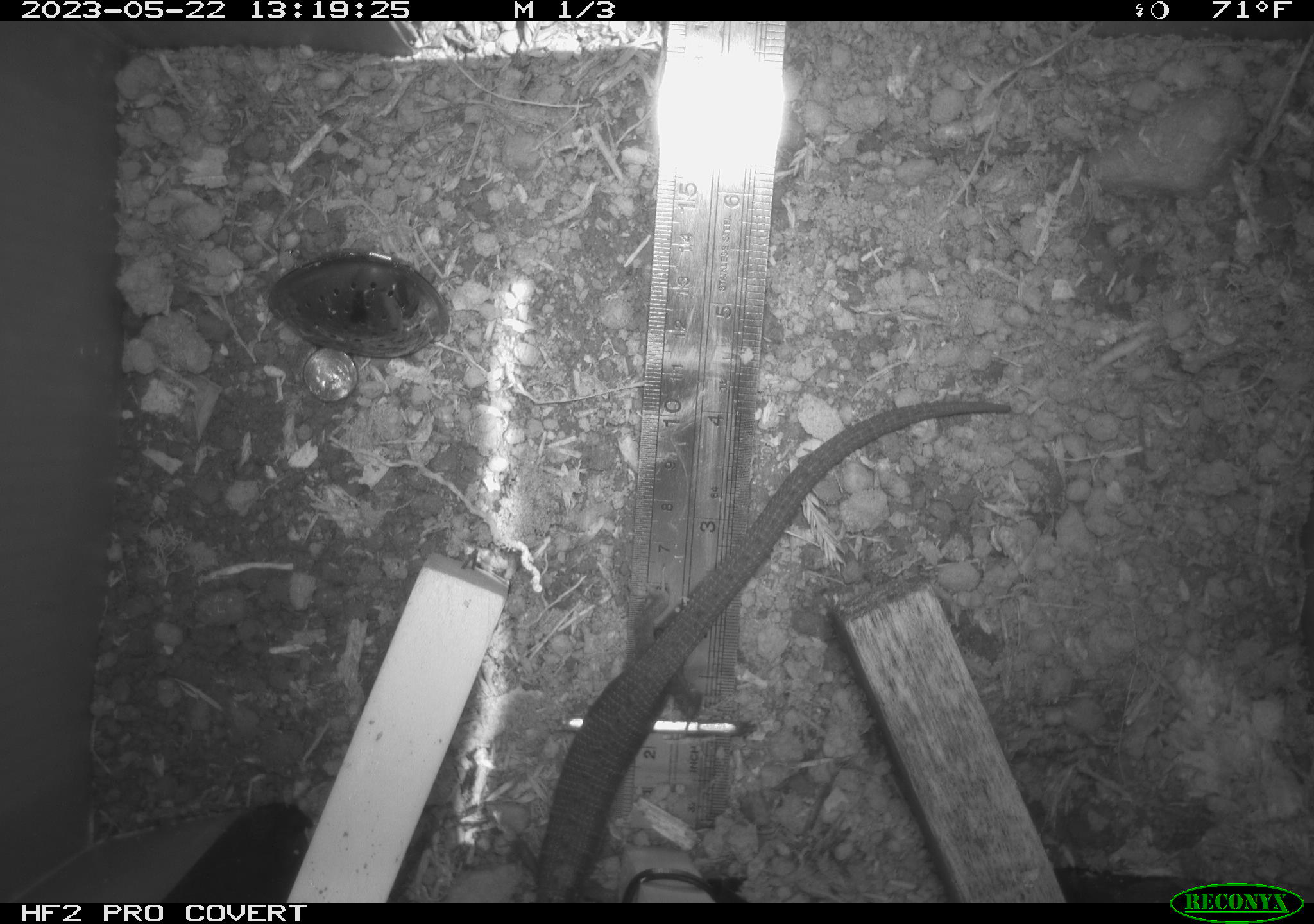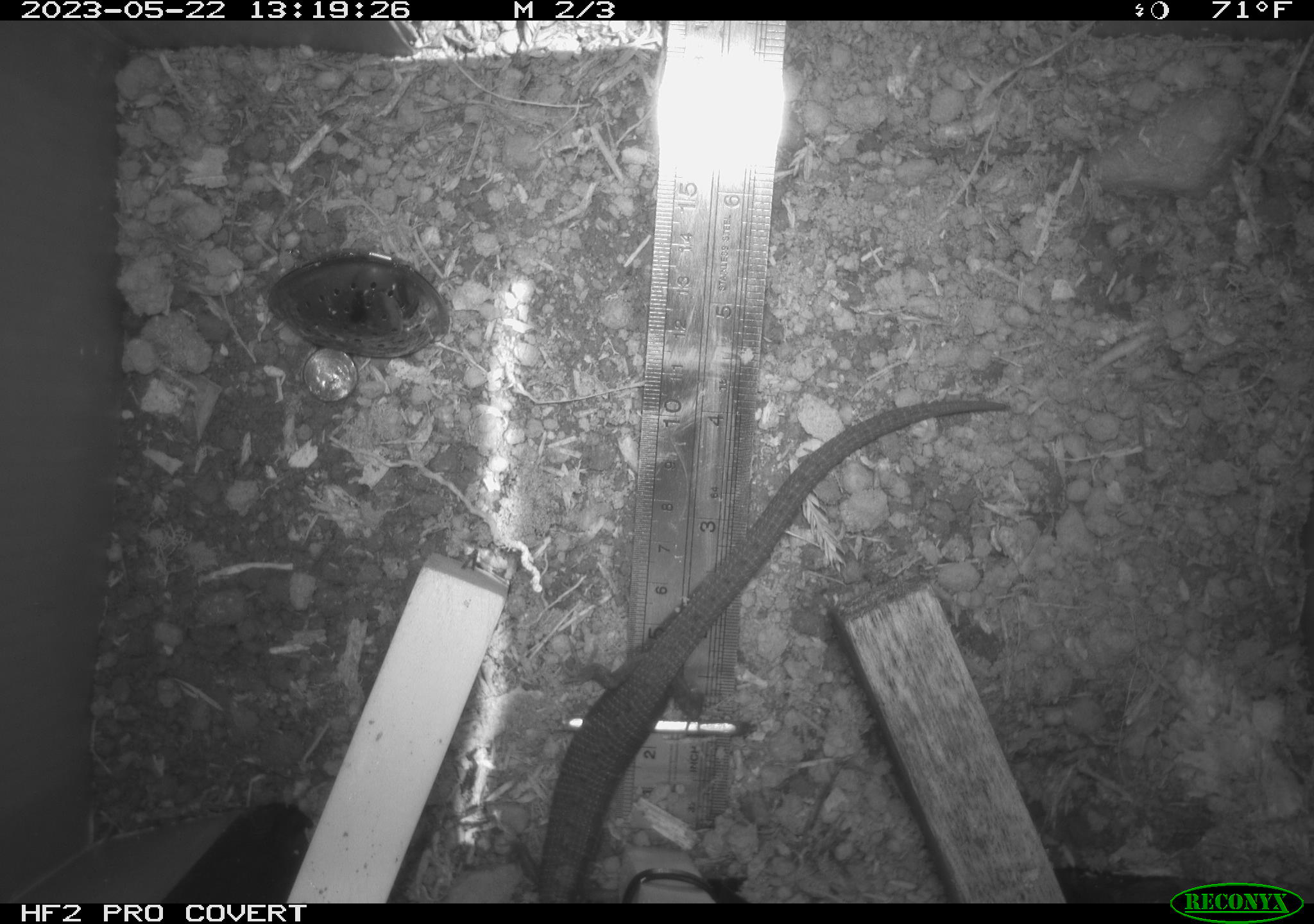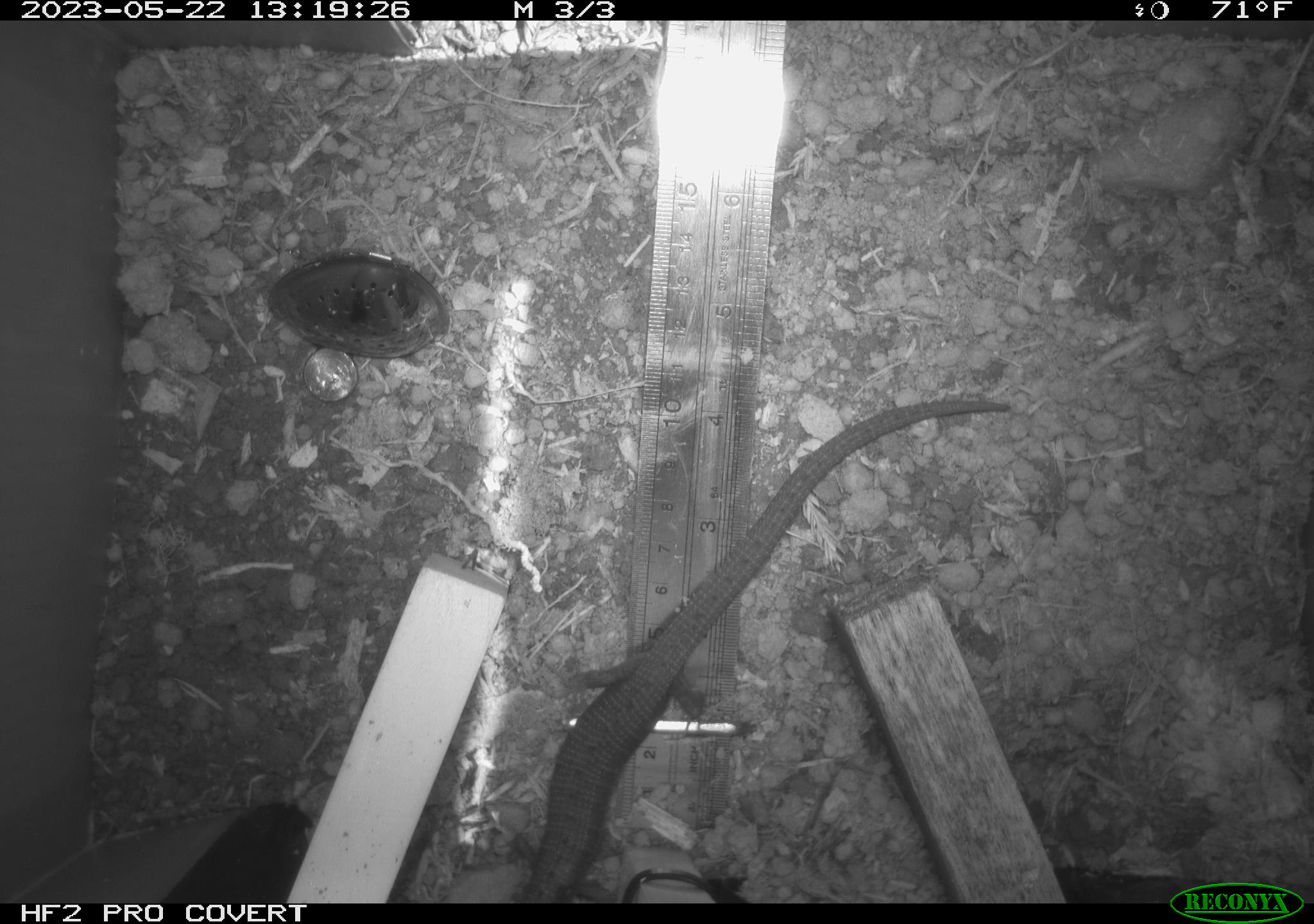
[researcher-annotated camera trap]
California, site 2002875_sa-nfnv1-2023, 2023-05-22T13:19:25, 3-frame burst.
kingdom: Animalia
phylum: Chordata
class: Reptilia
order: Squamata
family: Anguidae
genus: Elgaria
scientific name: Elgaria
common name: alligator lizards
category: elgaria species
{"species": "elgaria species (alligator lizards) (Elgaria)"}